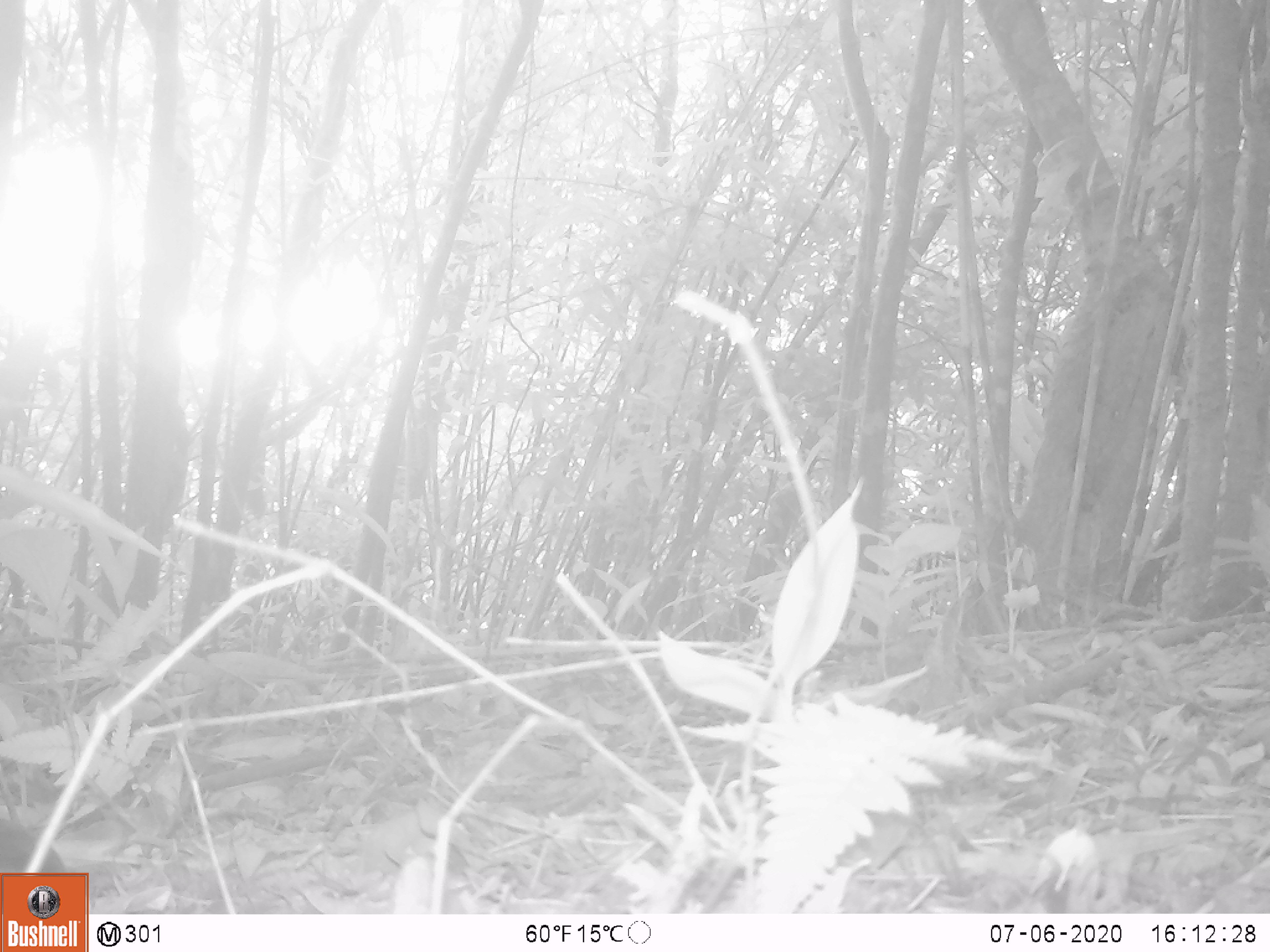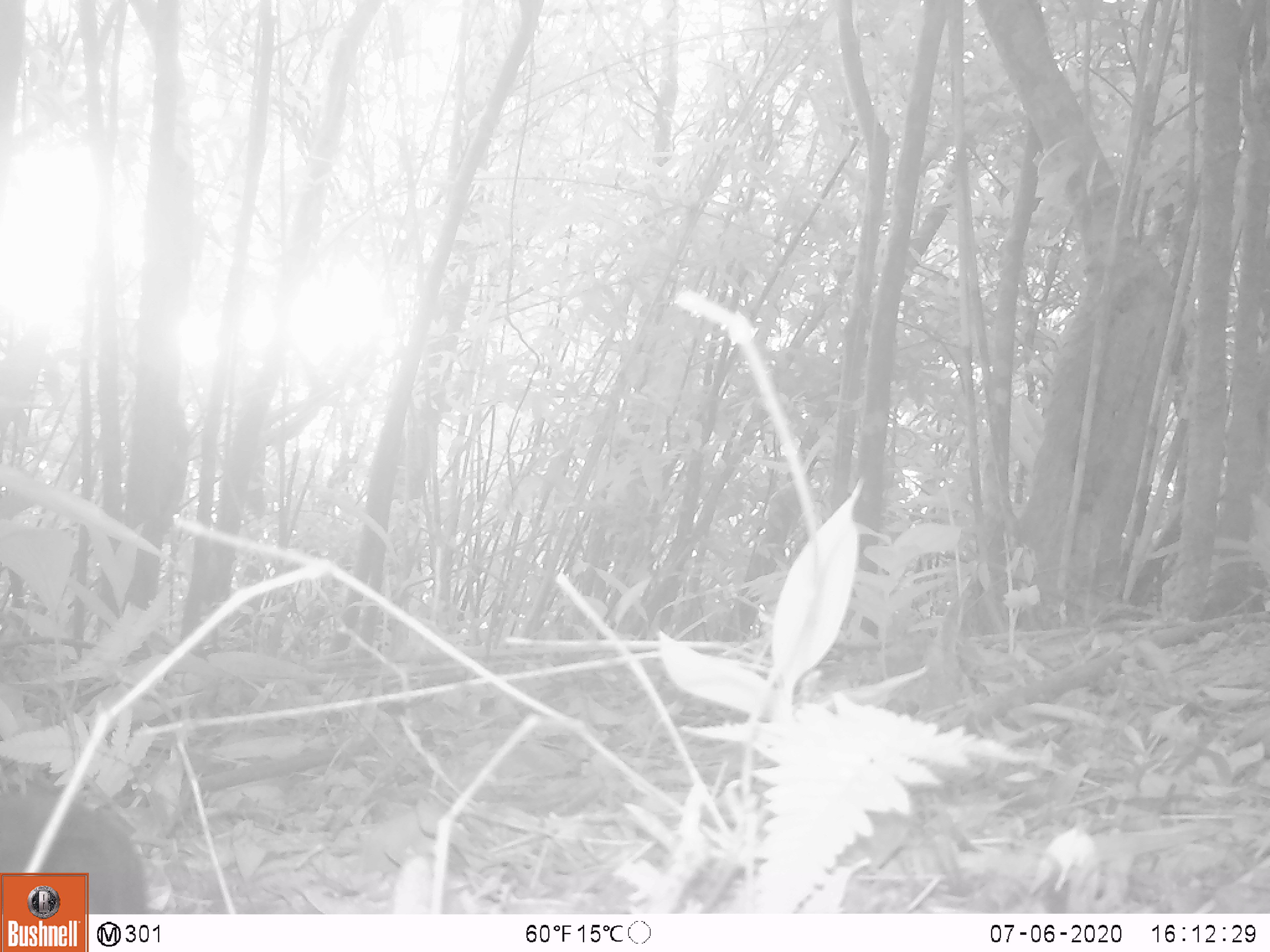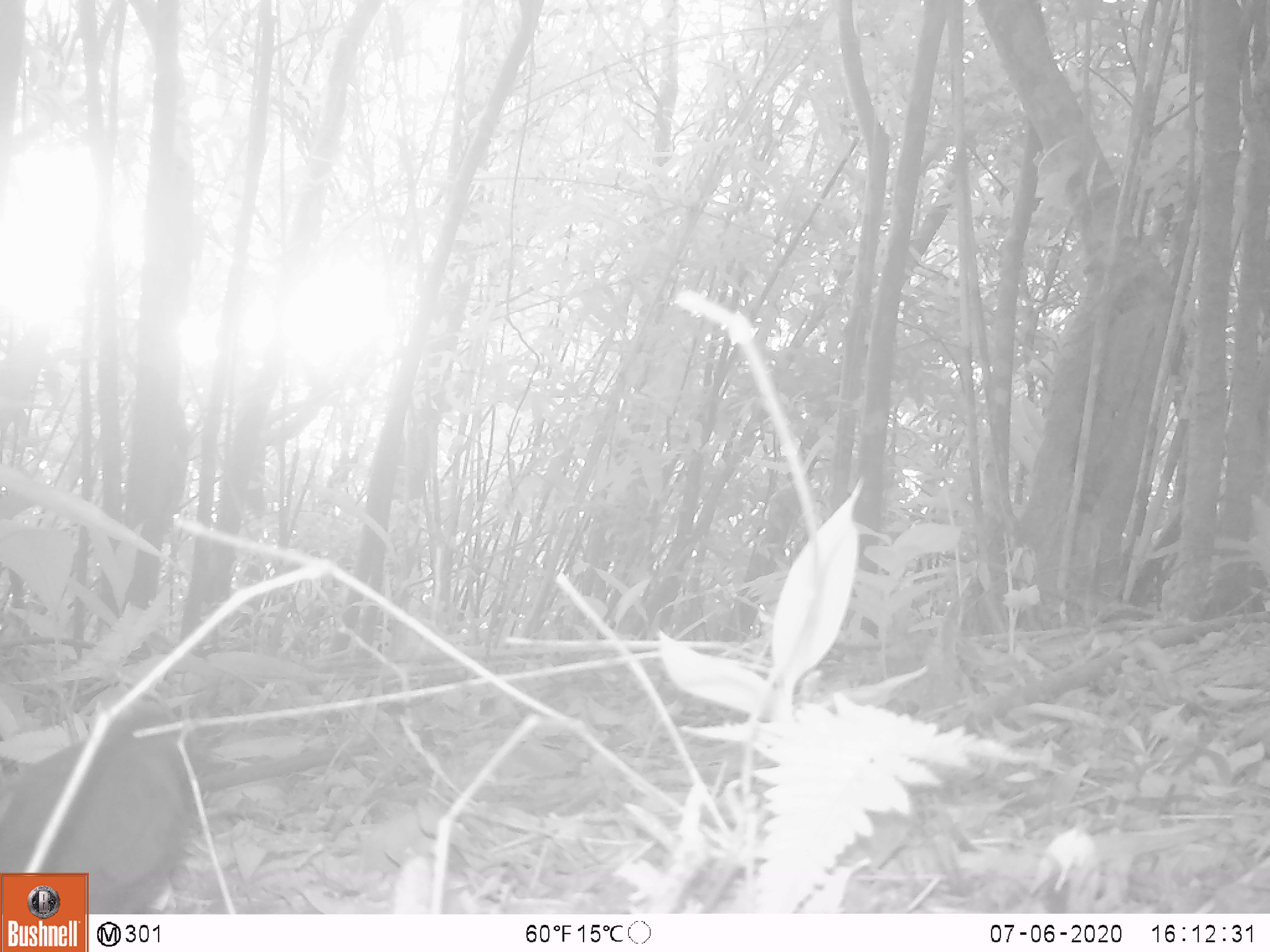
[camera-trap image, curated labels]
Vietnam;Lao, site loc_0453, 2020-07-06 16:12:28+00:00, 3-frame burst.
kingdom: Animalia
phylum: Chordata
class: Aves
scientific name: Aves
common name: bird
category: unidentified bird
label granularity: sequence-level